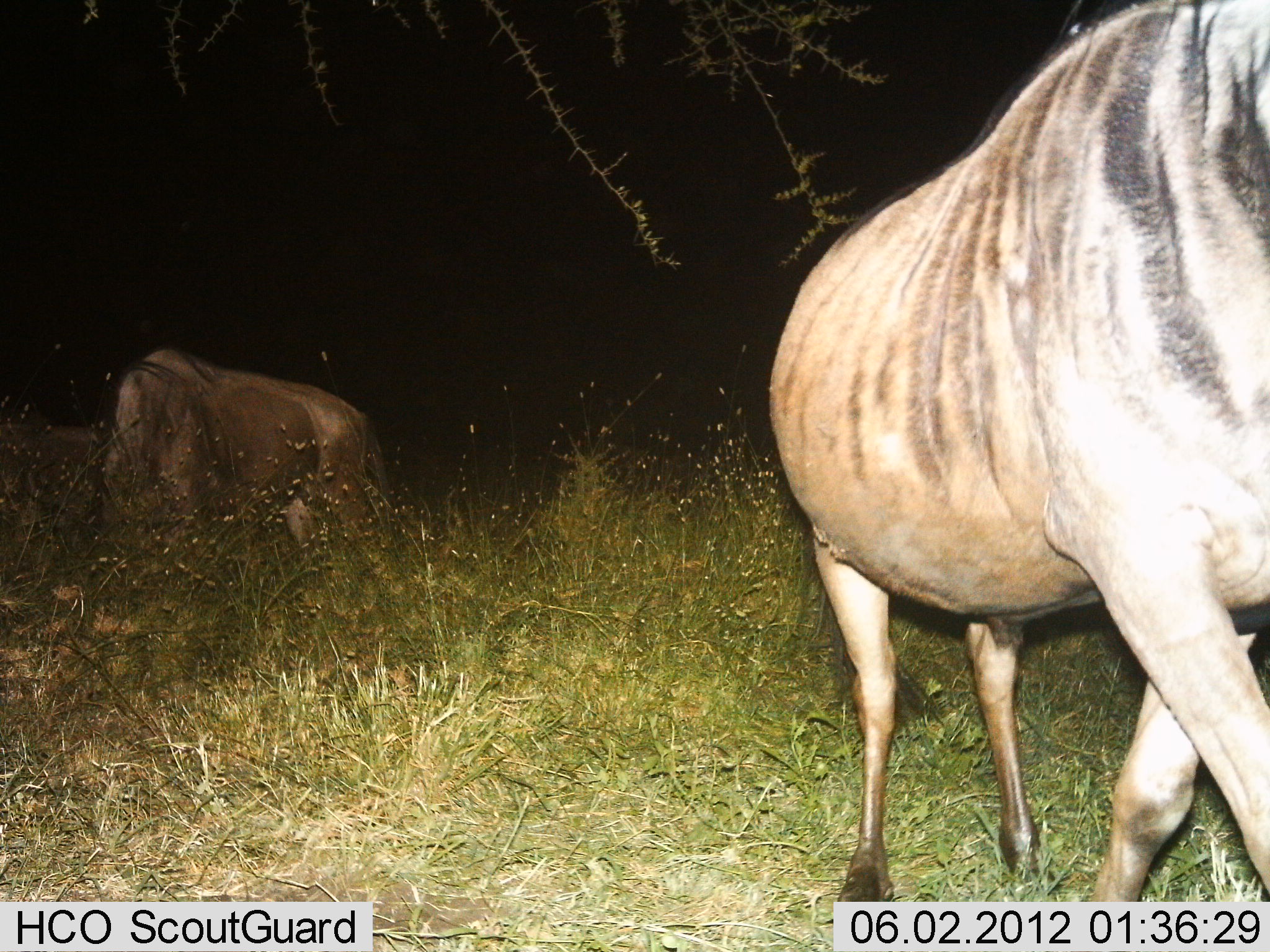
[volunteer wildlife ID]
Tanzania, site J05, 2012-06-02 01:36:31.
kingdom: Animalia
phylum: Chordata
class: Mammalia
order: Artiodactyla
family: Bovidae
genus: Connochaetes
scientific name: Connochaetes taurinus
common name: blue wildebeest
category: wildebeest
Wildebeest (blue wildebeest) (Connochaetes taurinus), count 2. Behavior (volunteer vote fractions): standing 40%, resting 0%, moving 50%, interacting 0%. Young present (vote fraction): 0%. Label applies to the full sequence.